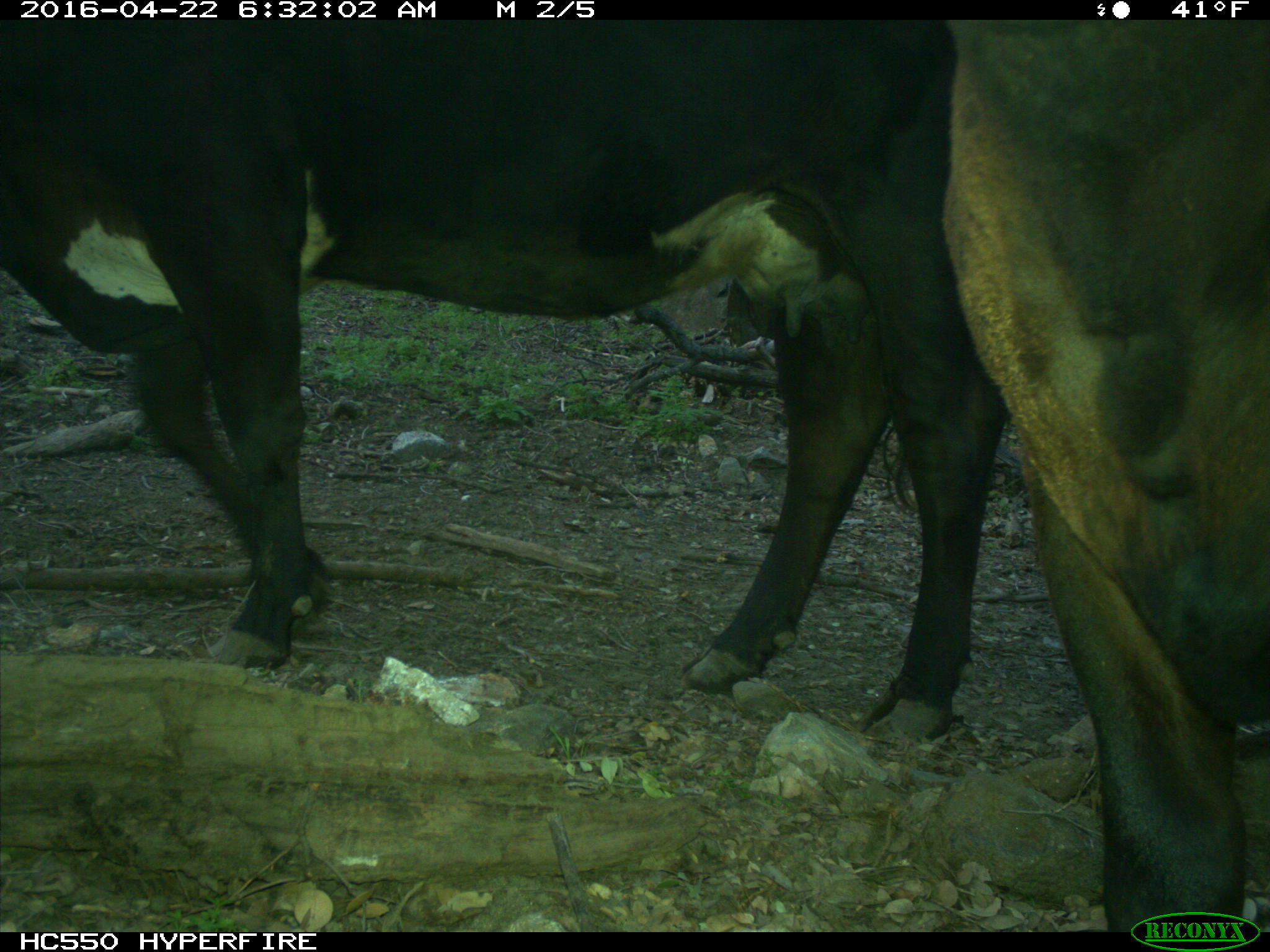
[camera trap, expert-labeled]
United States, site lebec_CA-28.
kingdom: Animalia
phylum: Chordata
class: Mammalia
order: Artiodactyla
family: Bovidae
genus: Bos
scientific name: Bos taurus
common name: domestic cow